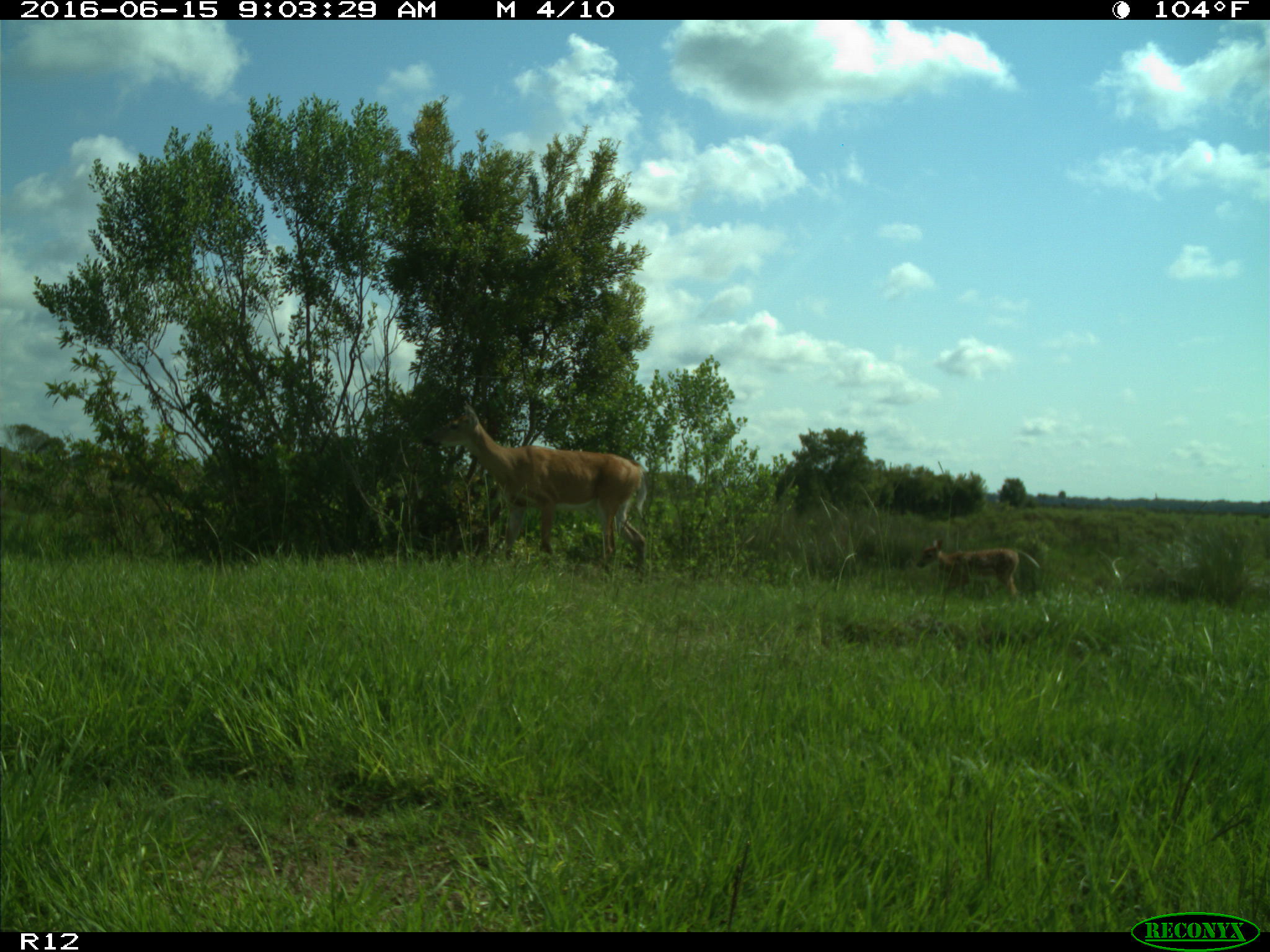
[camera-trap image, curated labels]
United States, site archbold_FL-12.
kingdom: Animalia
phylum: Chordata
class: Mammalia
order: Artiodactyla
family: Cervidae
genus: Odocoileus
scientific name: Odocoileus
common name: deer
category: unidentified deer